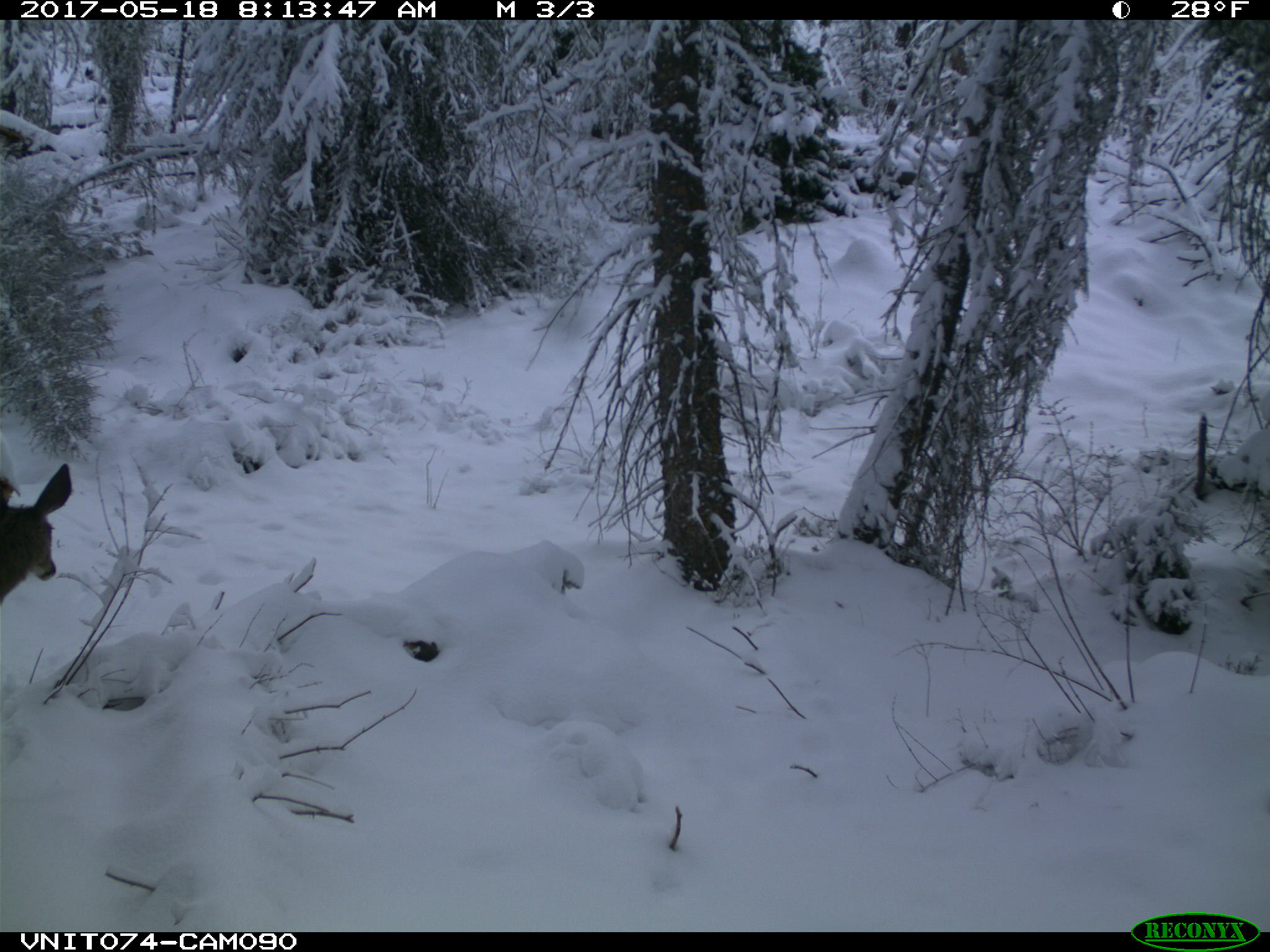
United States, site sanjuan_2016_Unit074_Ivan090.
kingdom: Animalia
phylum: Chordata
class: Mammalia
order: Artiodactyla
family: Cervidae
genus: Odocoileus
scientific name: Odocoileus hemionus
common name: mule deer